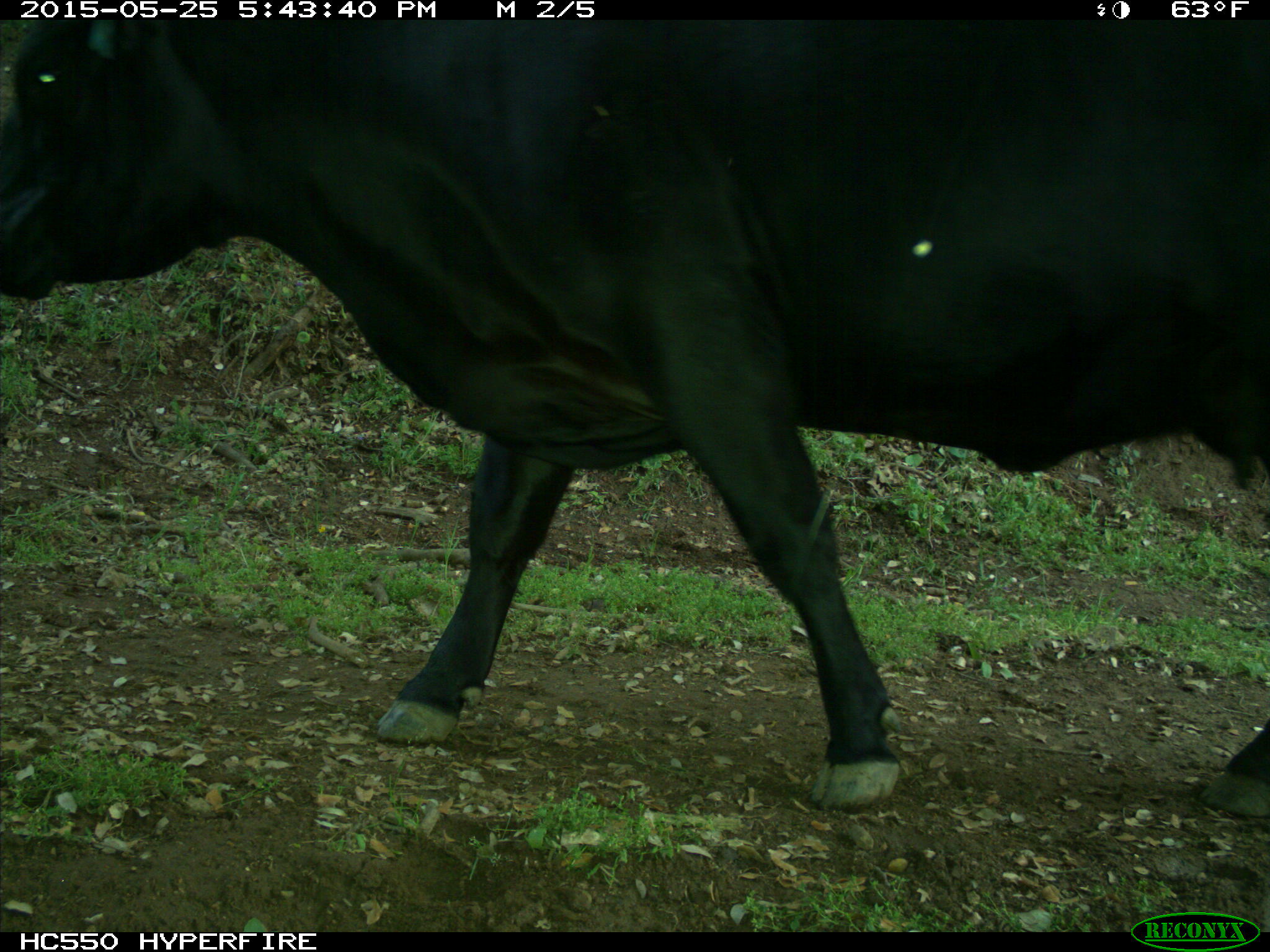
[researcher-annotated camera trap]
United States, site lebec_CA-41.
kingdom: Animalia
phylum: Chordata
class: Mammalia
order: Artiodactyla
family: Bovidae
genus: Bos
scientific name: Bos taurus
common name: domestic cow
Bos taurus (domestic cow).